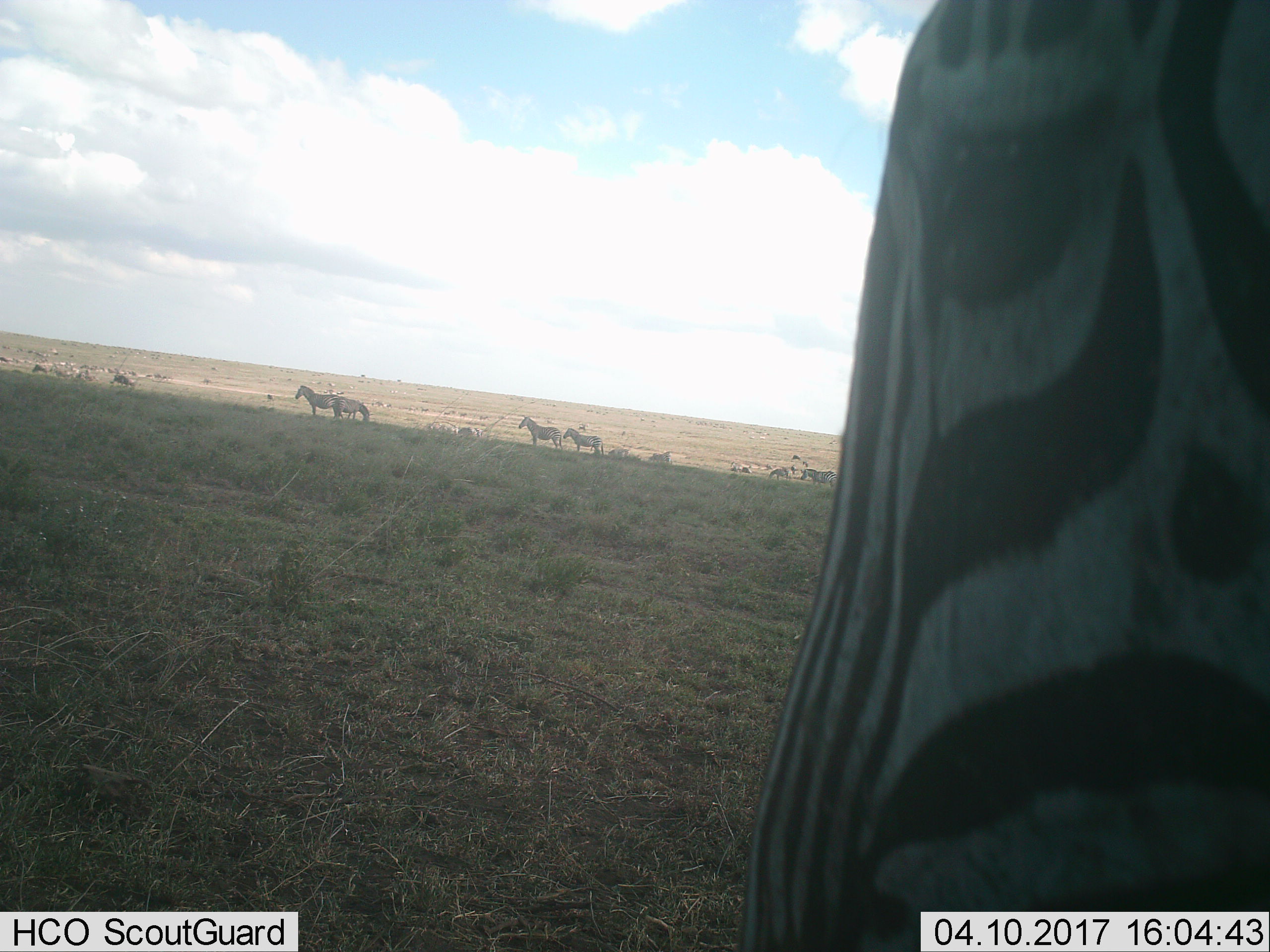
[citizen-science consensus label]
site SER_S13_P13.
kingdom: Animalia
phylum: Chordata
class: Mammalia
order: Perissodactyla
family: Equidae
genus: Equus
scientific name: Equus quagga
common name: plains zebra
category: zebraplains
Zebraplains (plains zebra) (Equus quagga), count 7. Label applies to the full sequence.